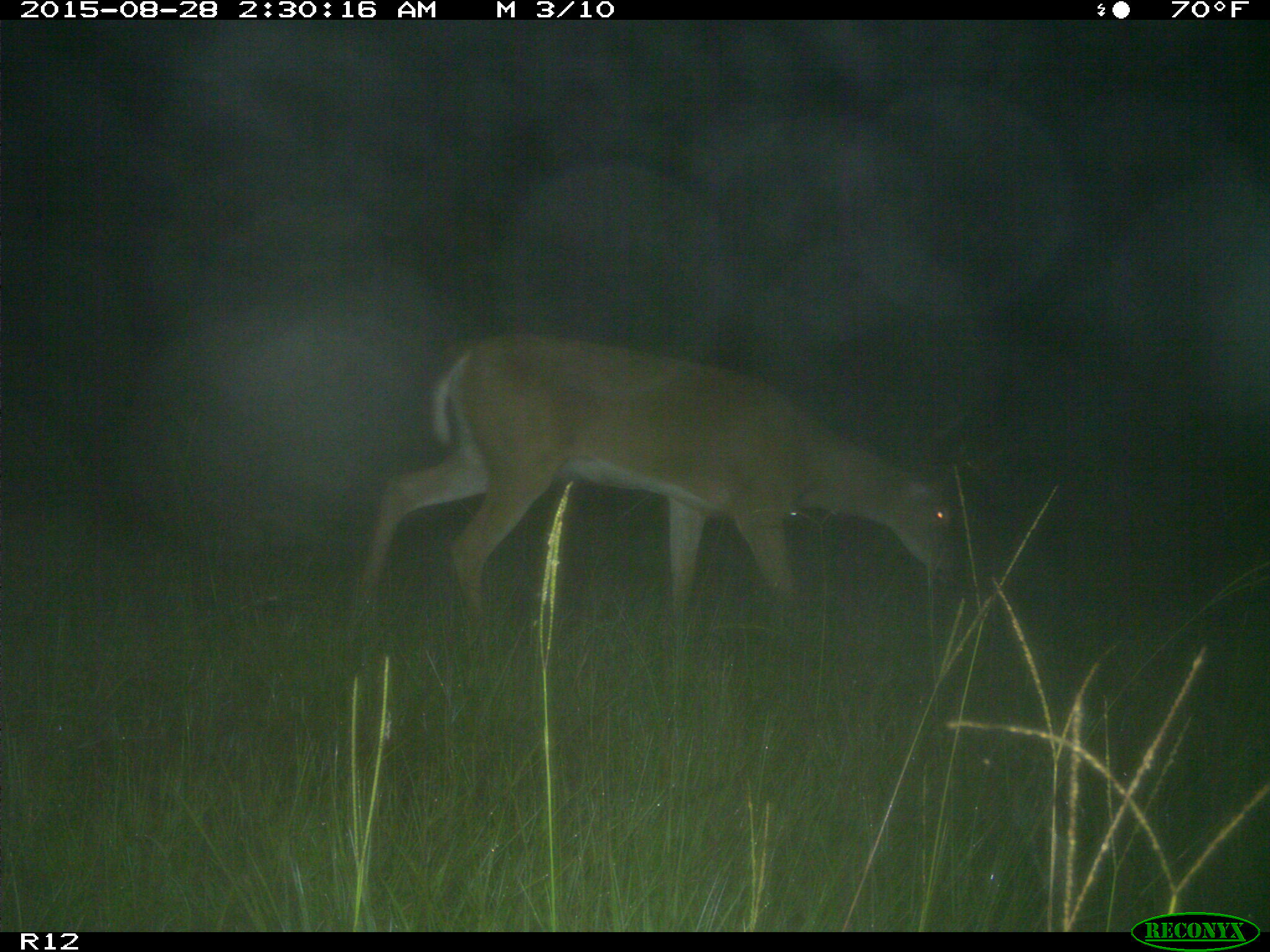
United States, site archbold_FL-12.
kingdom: Animalia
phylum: Chordata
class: Mammalia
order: Artiodactyla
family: Cervidae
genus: Odocoileus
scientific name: Odocoileus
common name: deer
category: unidentified deer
Unidentified deer (deer) (Odocoileus).